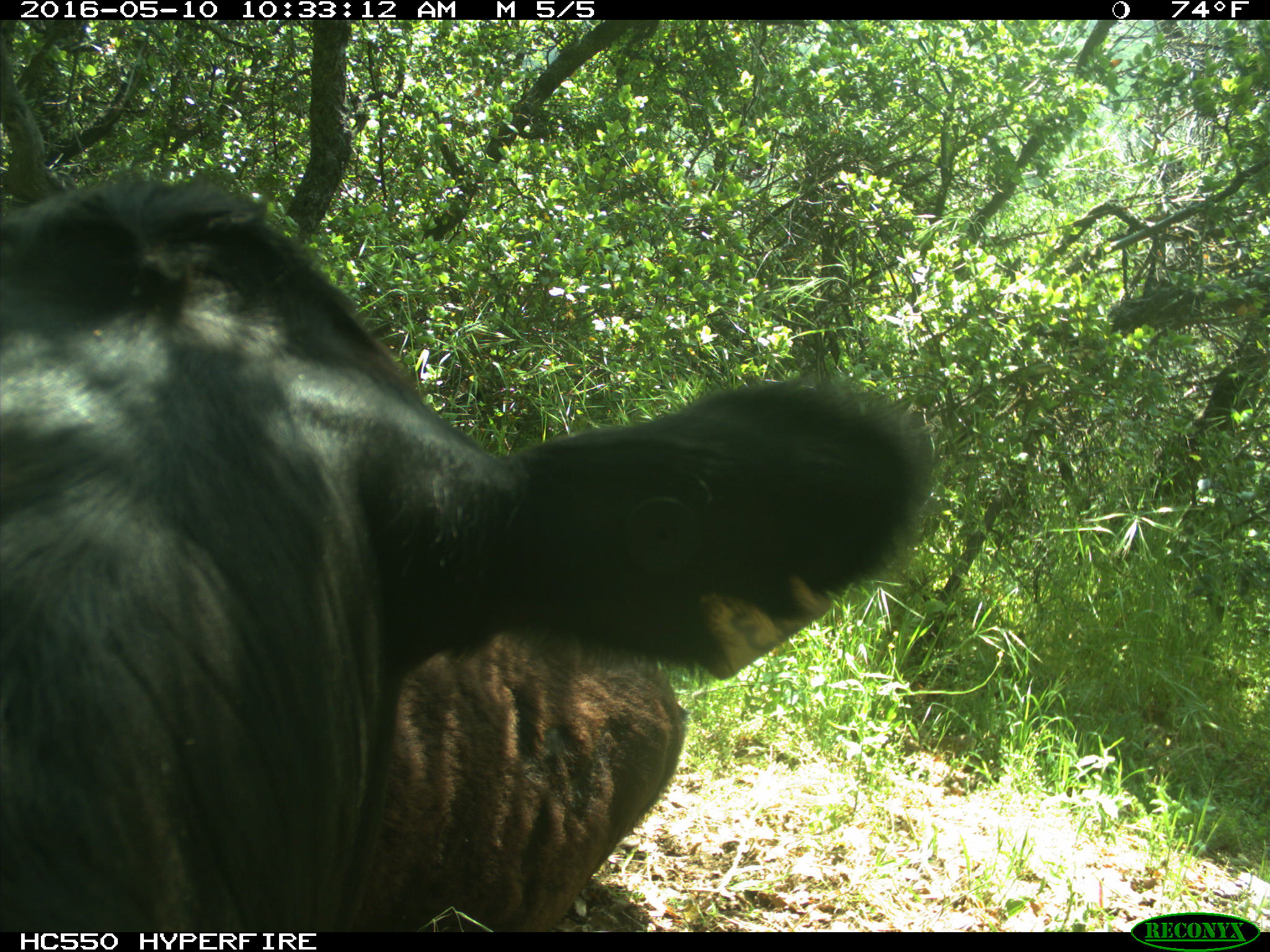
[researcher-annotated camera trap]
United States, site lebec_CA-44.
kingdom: Animalia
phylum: Chordata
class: Mammalia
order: Artiodactyla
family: Bovidae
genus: Bos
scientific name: Bos taurus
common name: domestic cow